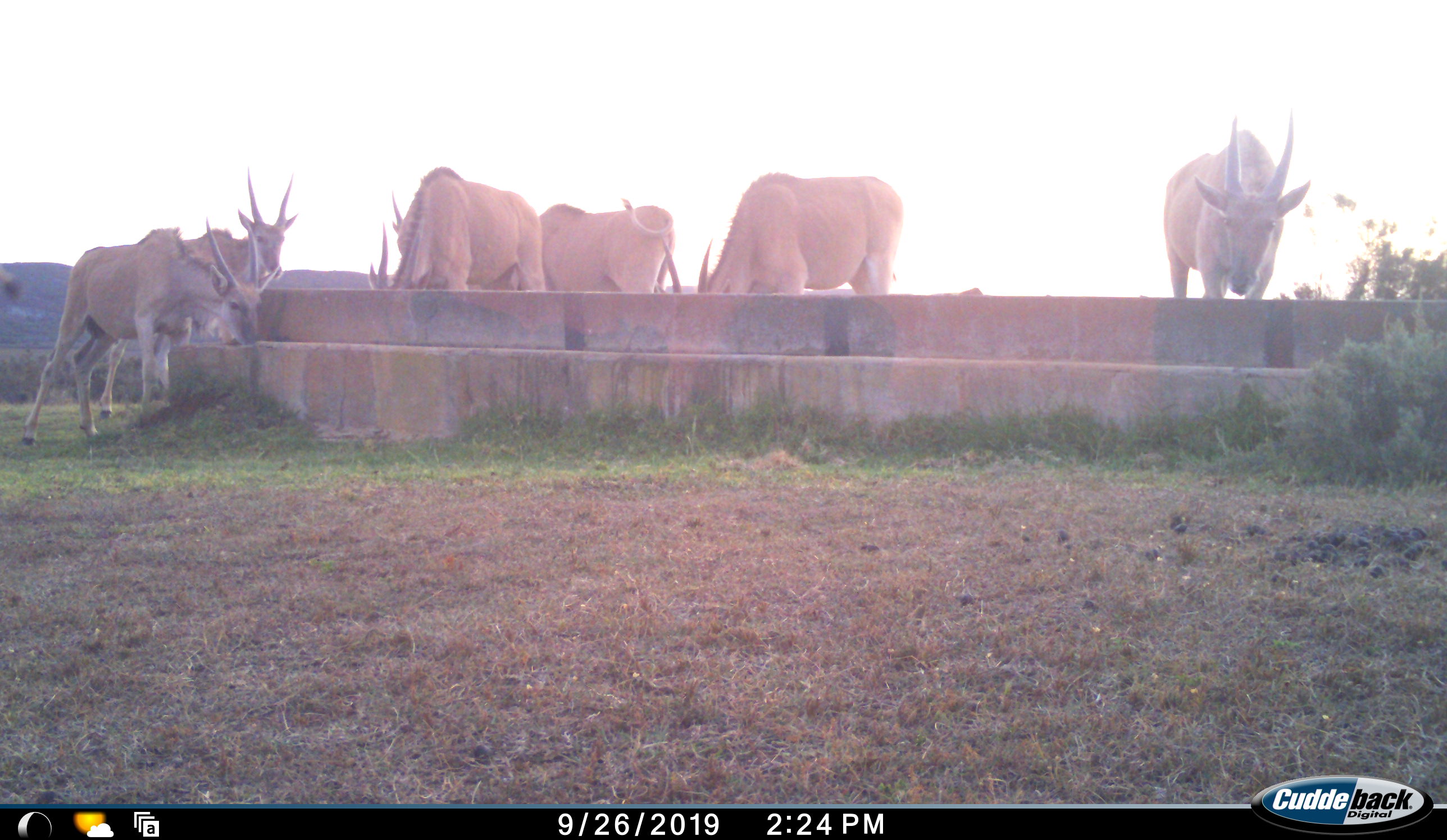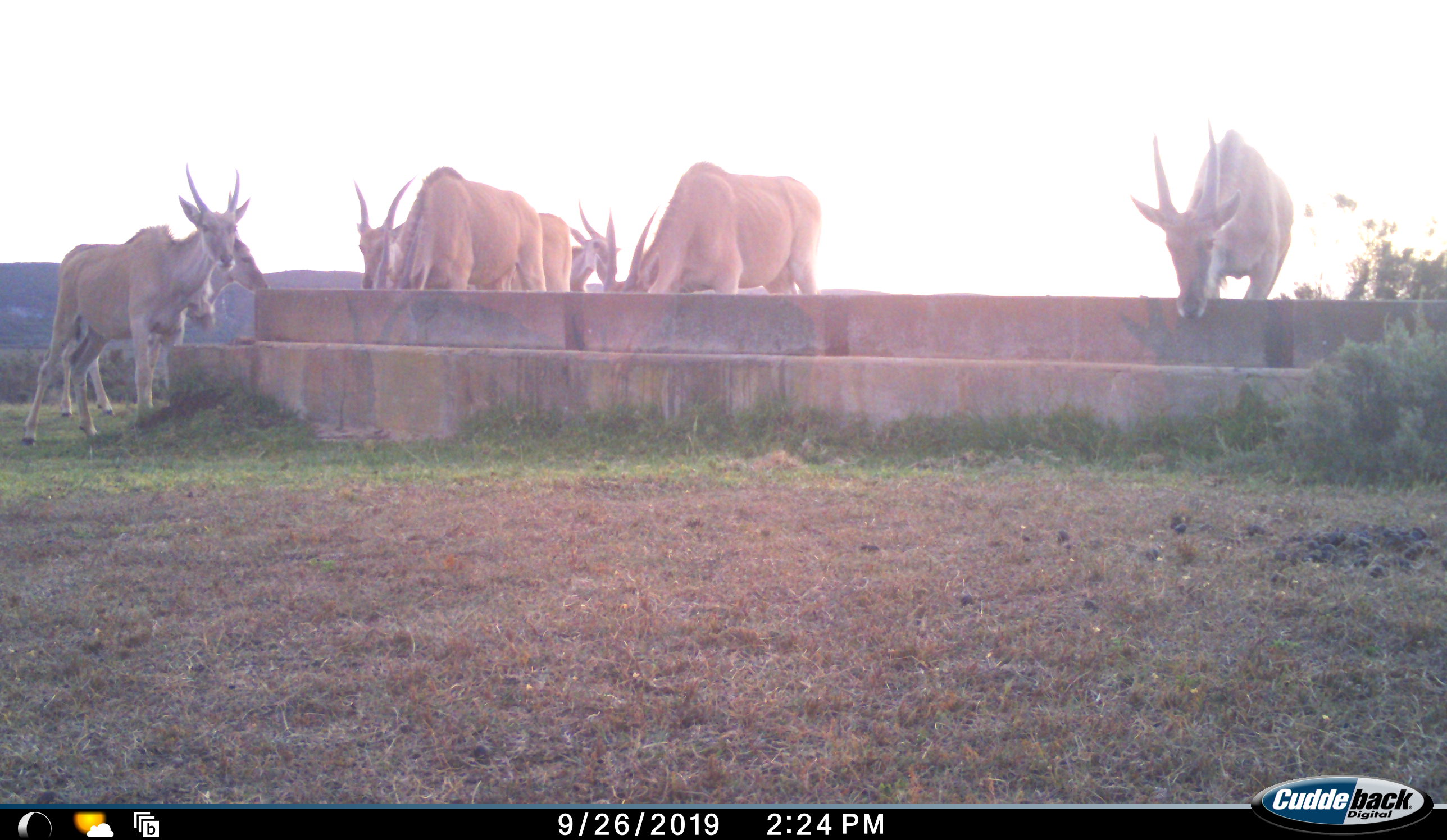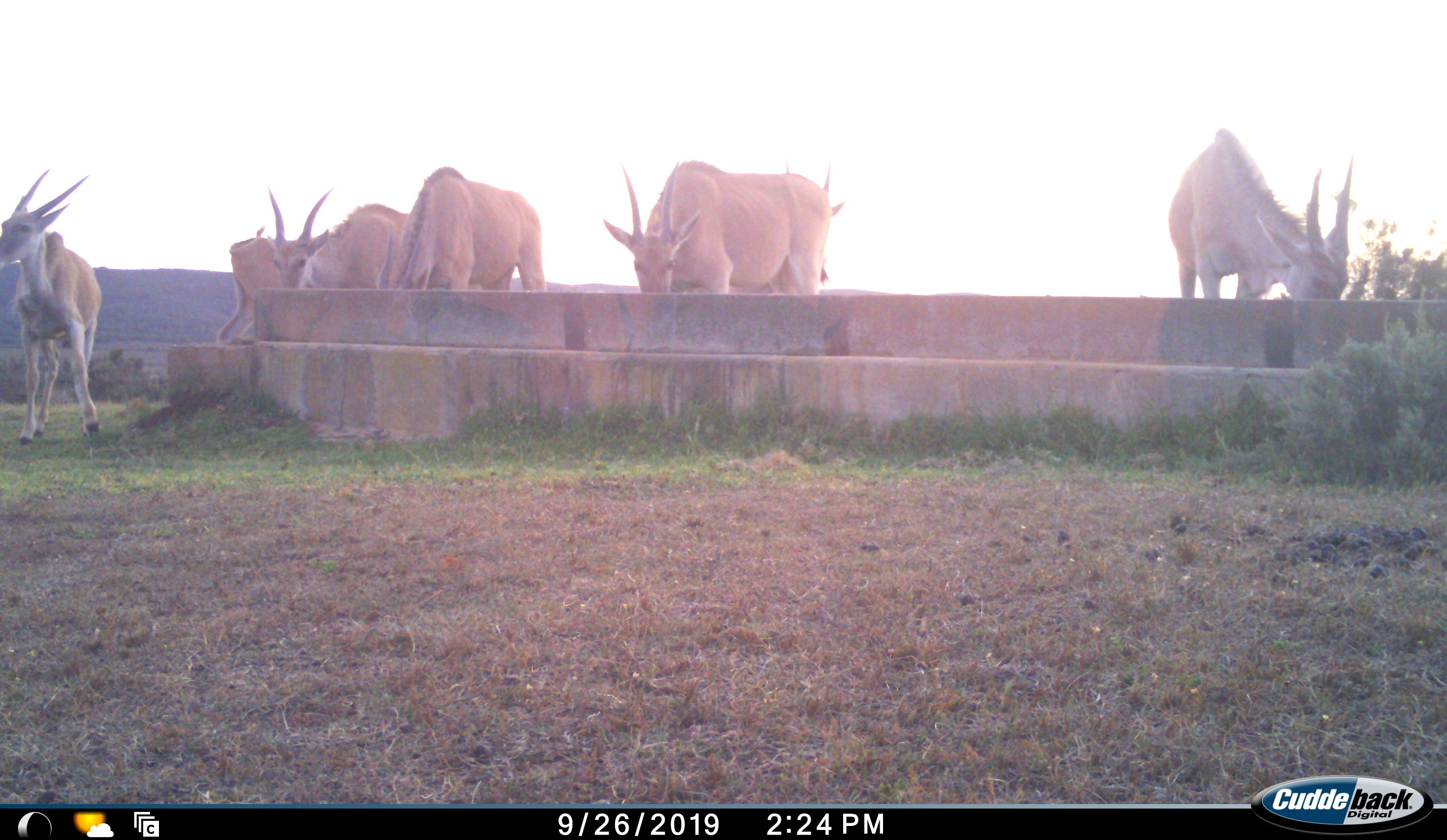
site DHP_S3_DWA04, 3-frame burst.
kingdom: Animalia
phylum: Chordata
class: Mammalia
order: Artiodactyla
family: Bovidae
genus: Tragelaphus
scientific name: Tragelaphus oryx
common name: eland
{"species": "eland (Tragelaphus oryx)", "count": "8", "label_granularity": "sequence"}